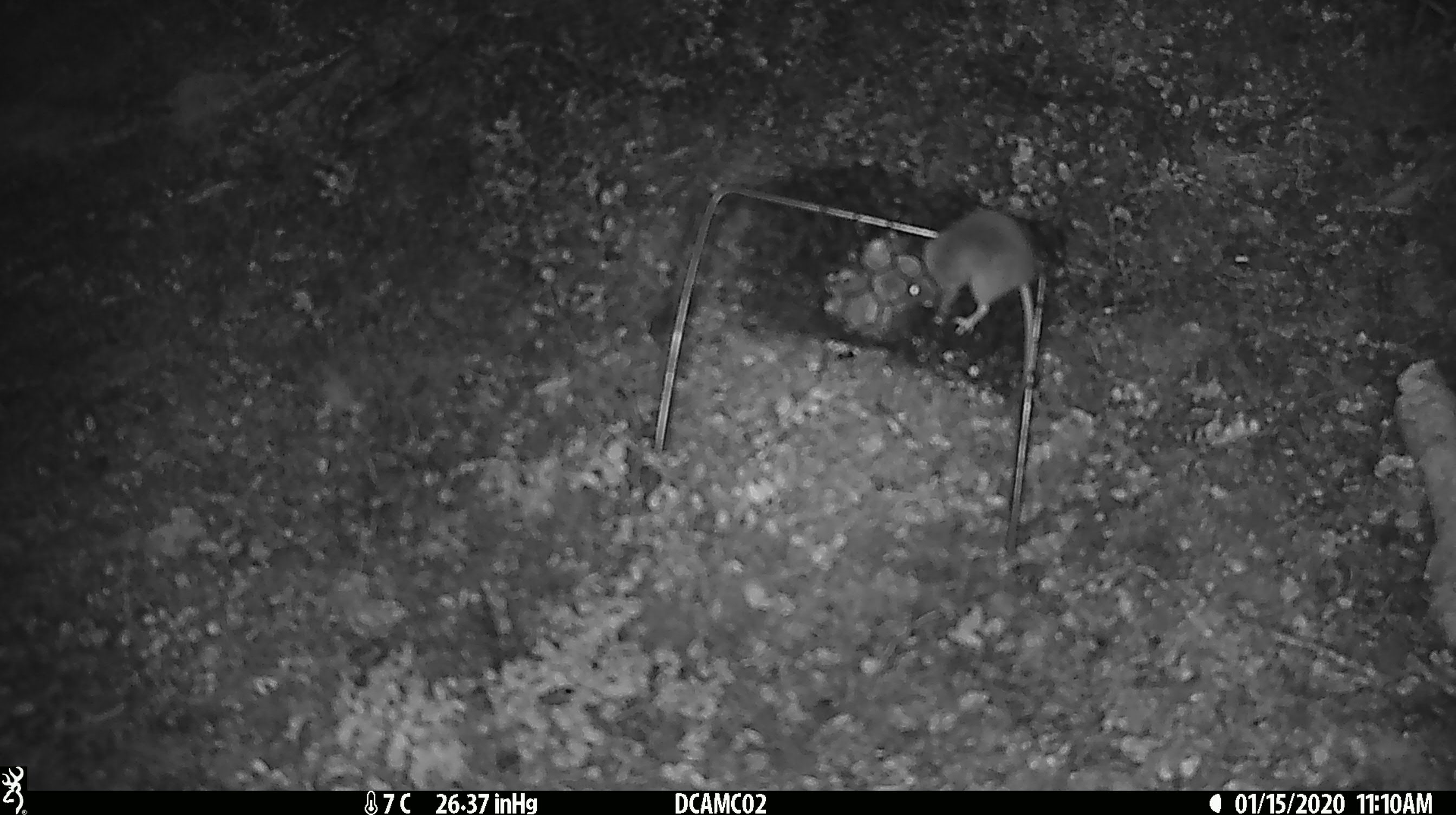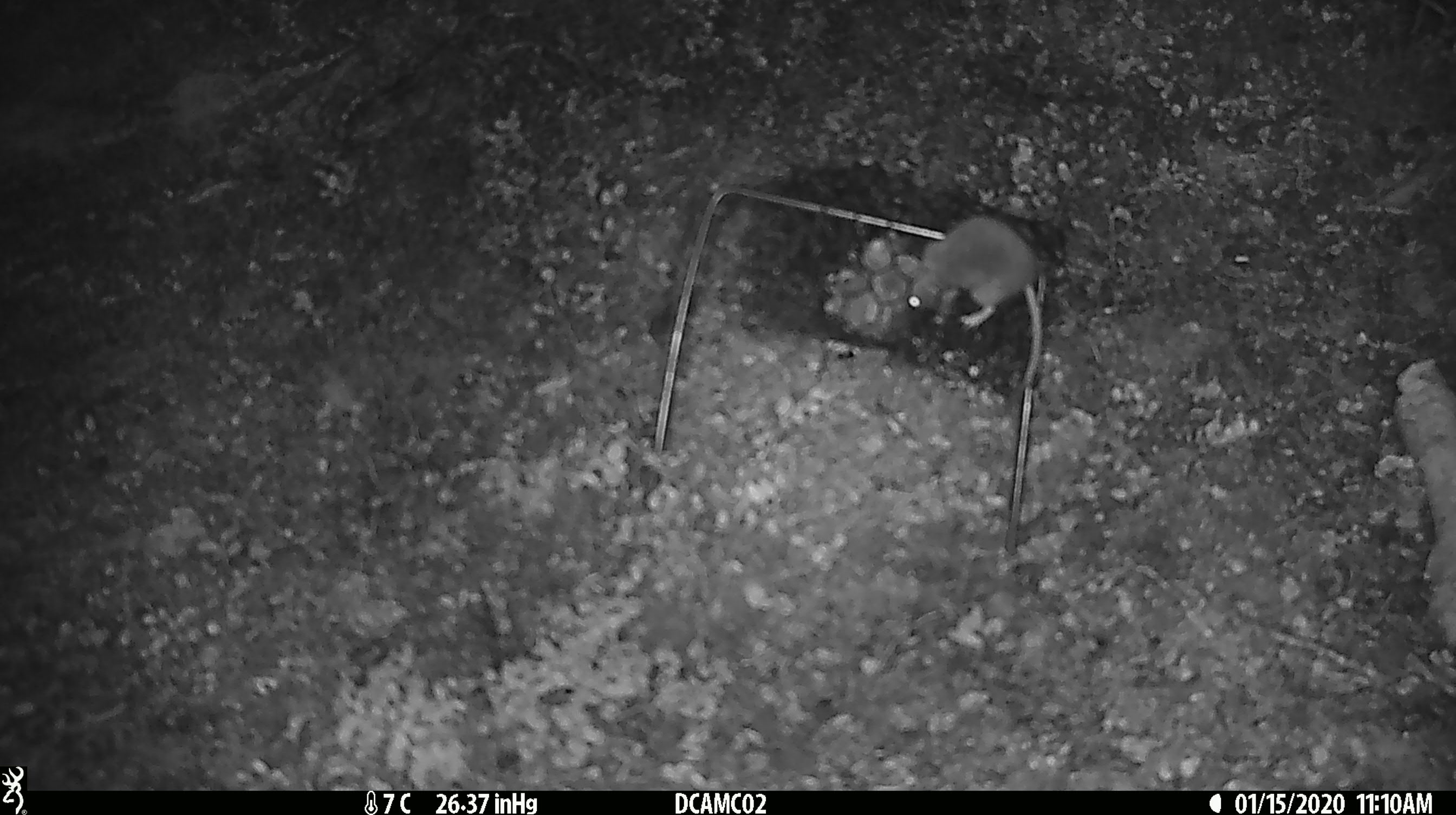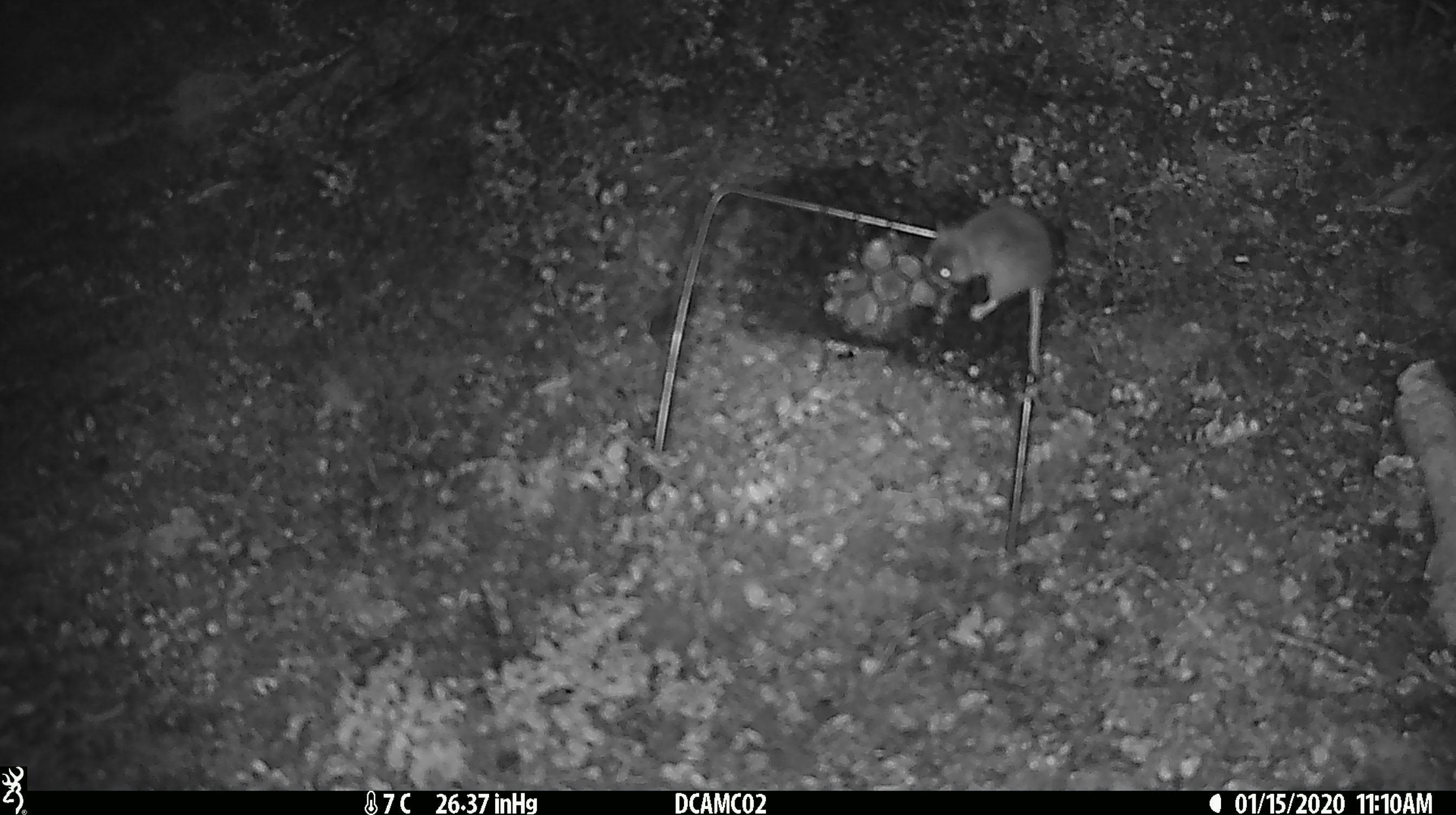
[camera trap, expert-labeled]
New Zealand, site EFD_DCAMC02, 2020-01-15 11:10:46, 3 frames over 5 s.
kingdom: Animalia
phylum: Chordata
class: Mammalia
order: Rodentia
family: Muridae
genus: Mus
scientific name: Mus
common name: mouse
Mouse (Mus).